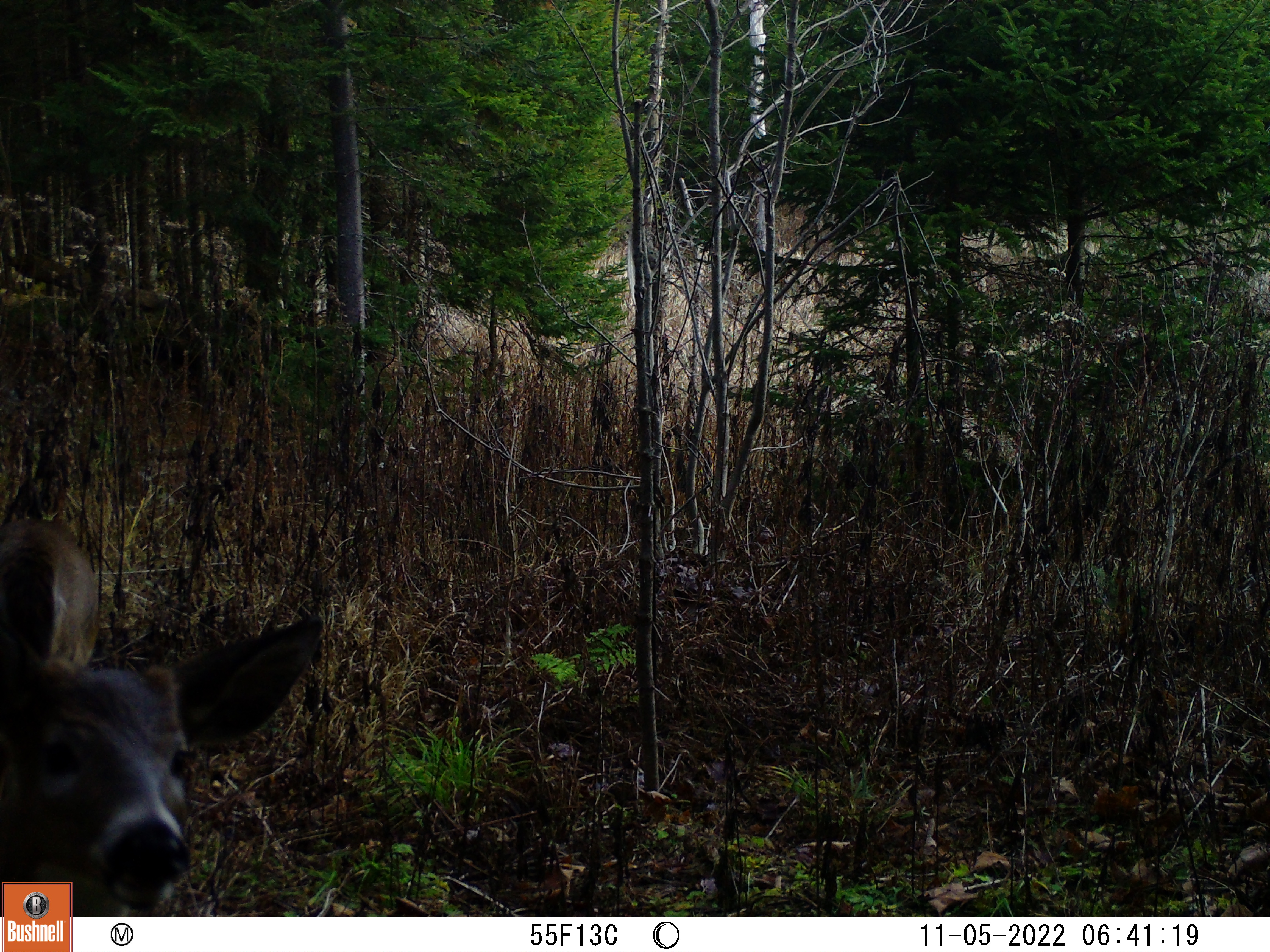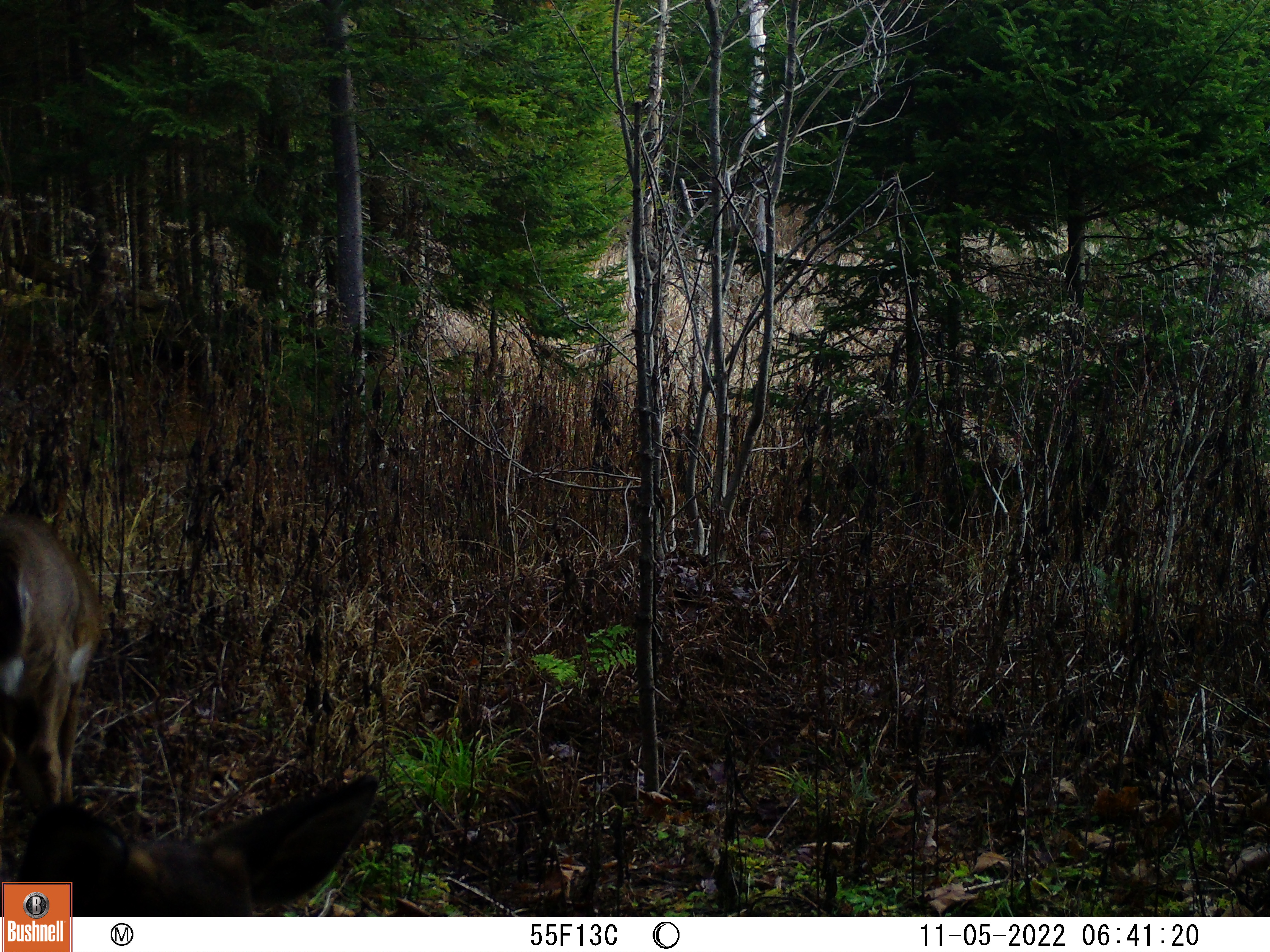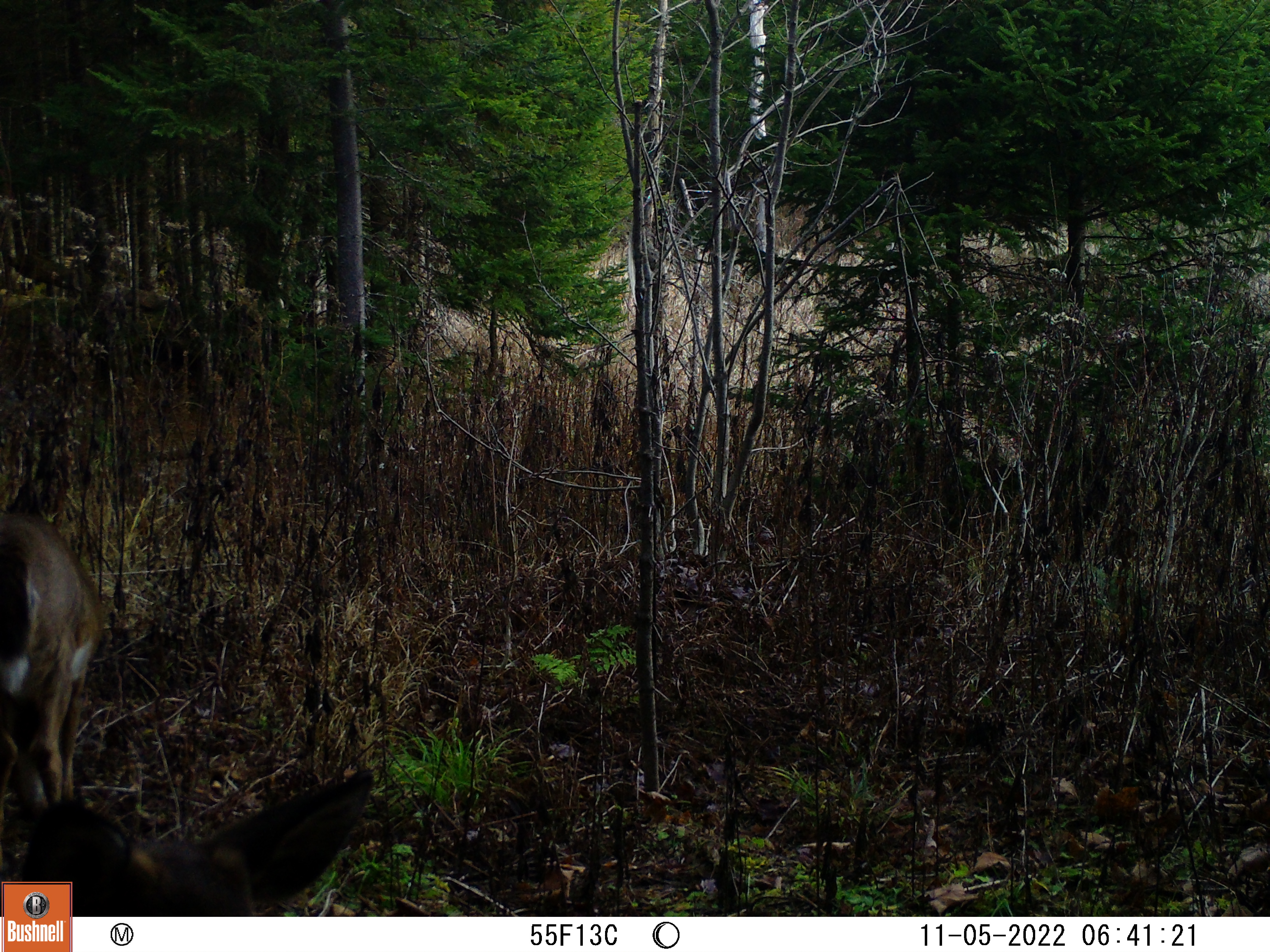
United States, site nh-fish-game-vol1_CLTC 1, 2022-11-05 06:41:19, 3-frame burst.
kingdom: Animalia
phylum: Chordata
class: Mammalia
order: Artiodactyla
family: Cervidae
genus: Odocoileus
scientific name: Odocoileus virginianus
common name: white-tailed deer